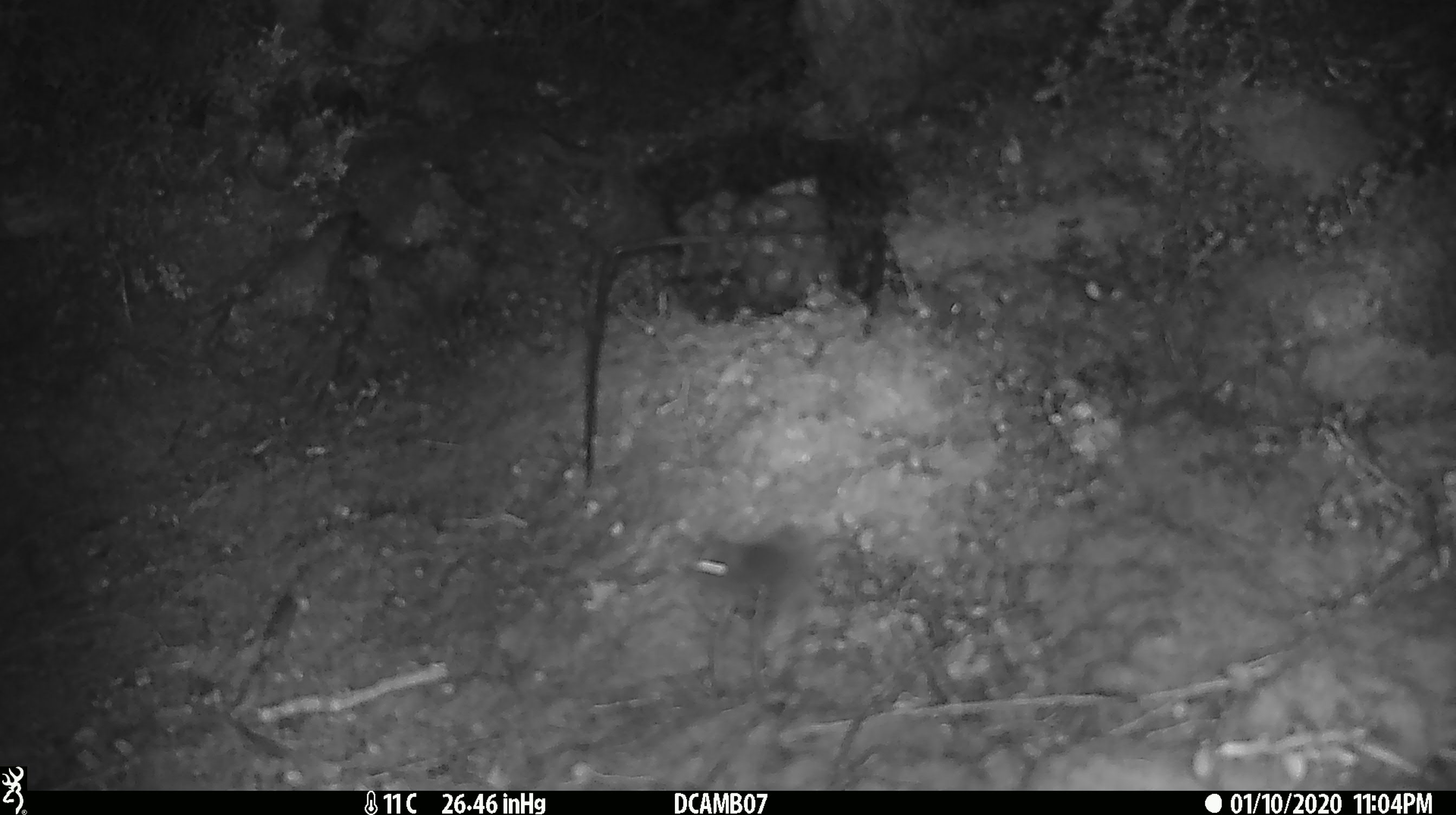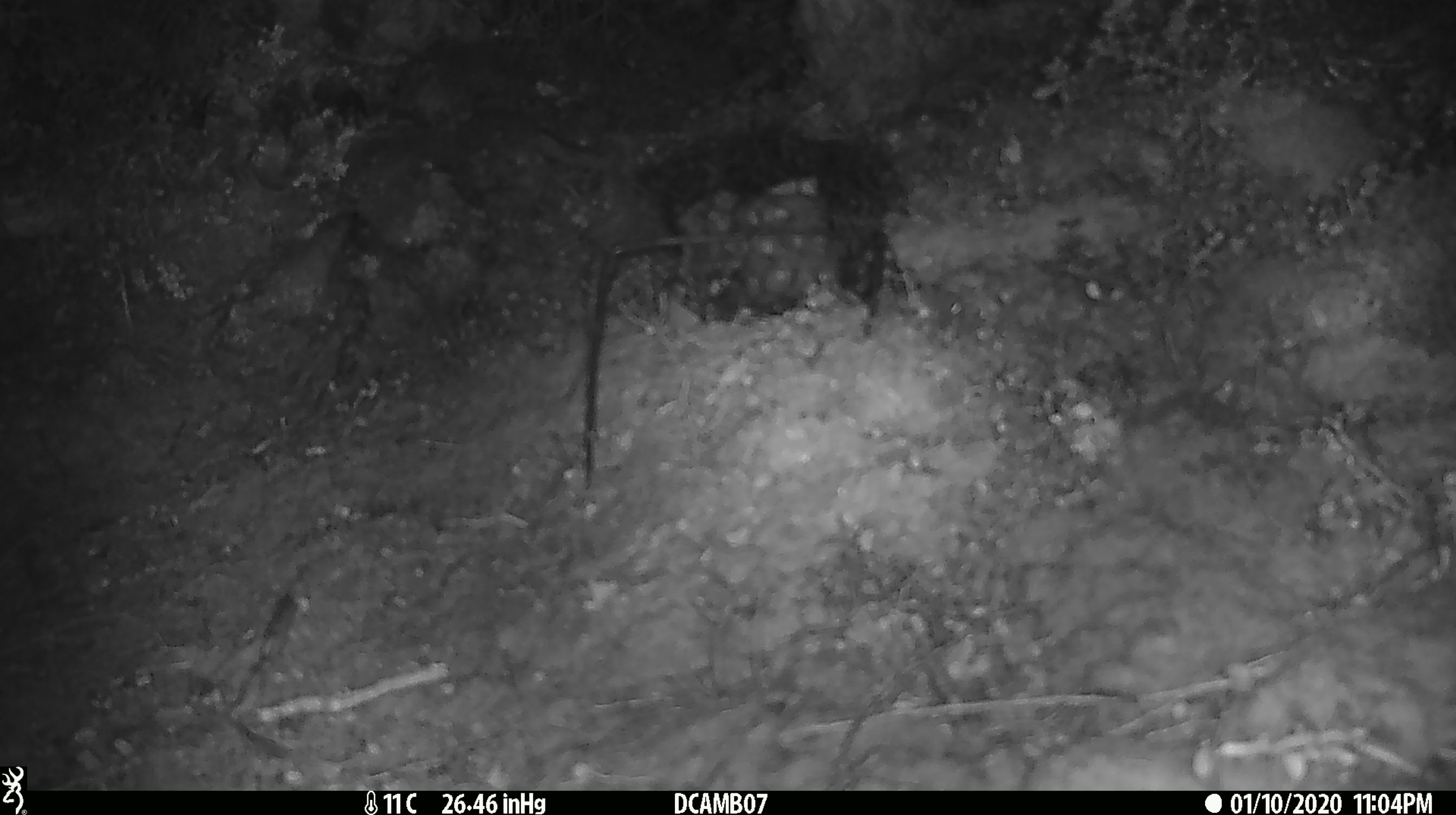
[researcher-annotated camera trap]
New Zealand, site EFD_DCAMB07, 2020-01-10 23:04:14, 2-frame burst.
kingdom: Animalia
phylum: Chordata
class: Mammalia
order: Rodentia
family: Muridae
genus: Mus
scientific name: Mus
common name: mouse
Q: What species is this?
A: Mouse (Mus).